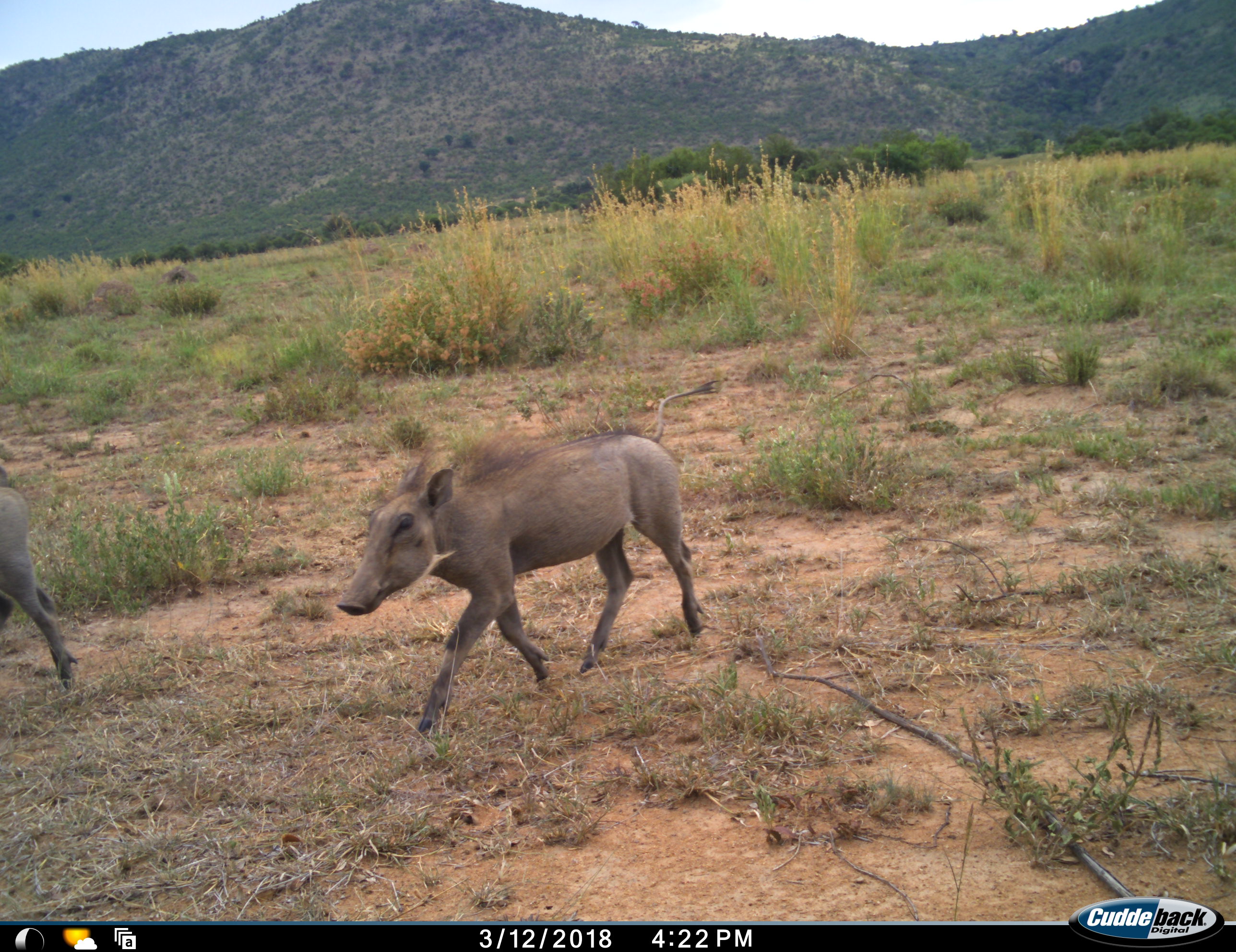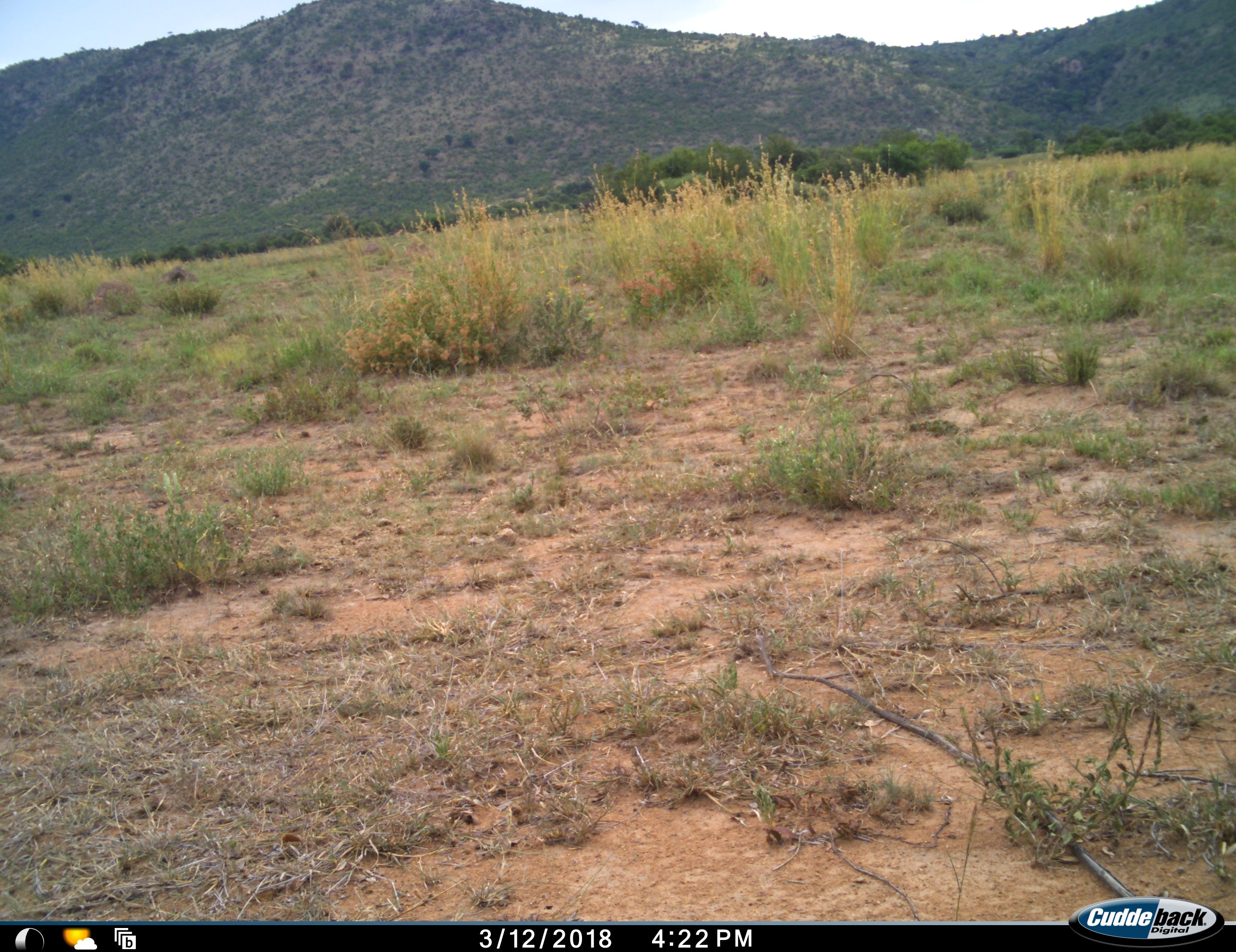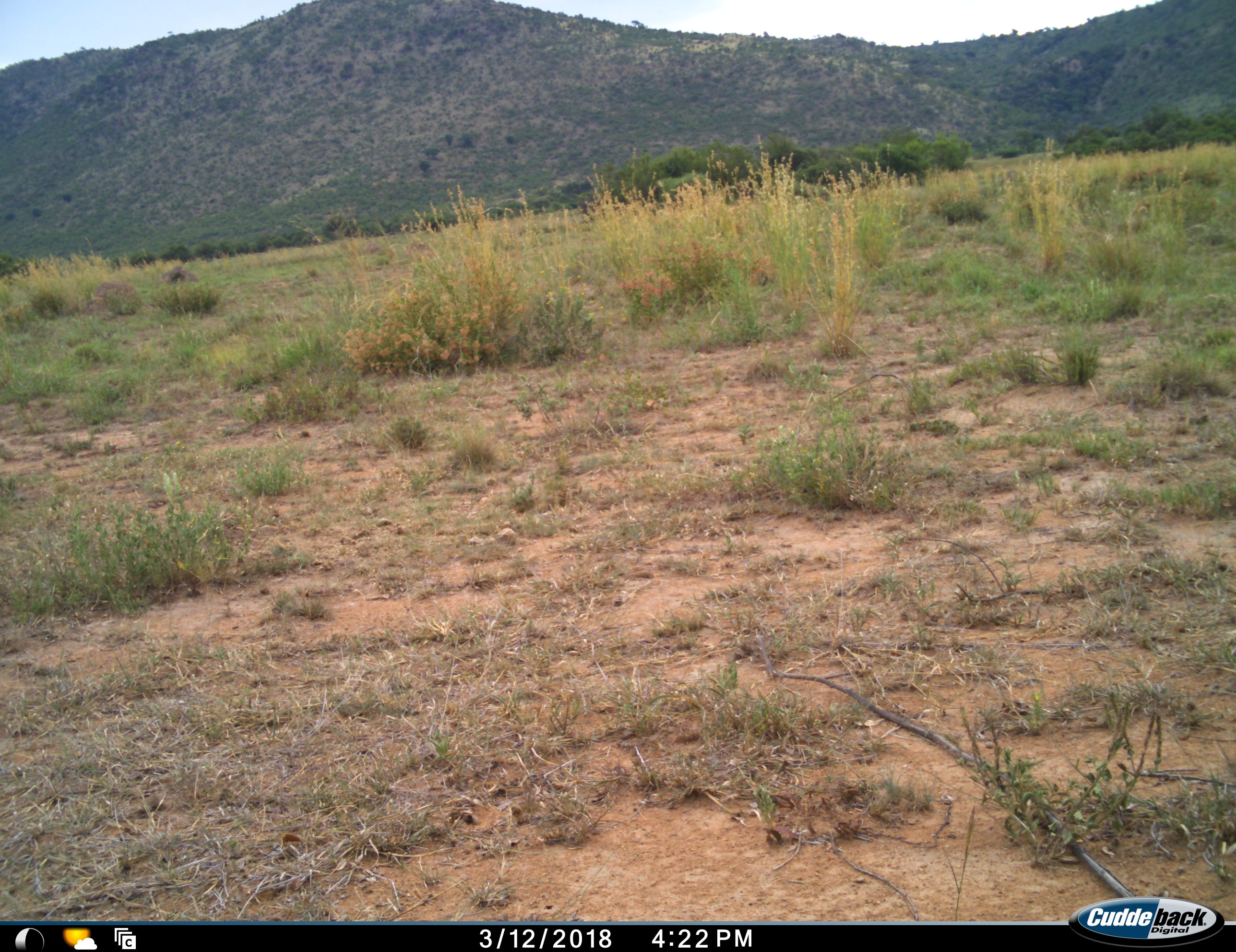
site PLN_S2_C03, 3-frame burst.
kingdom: Animalia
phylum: Chordata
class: Mammalia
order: Artiodactyla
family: Suidae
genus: Phacochoerus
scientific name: Phacochoerus africanus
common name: warthog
Warthog (Phacochoerus africanus), count 2. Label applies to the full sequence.